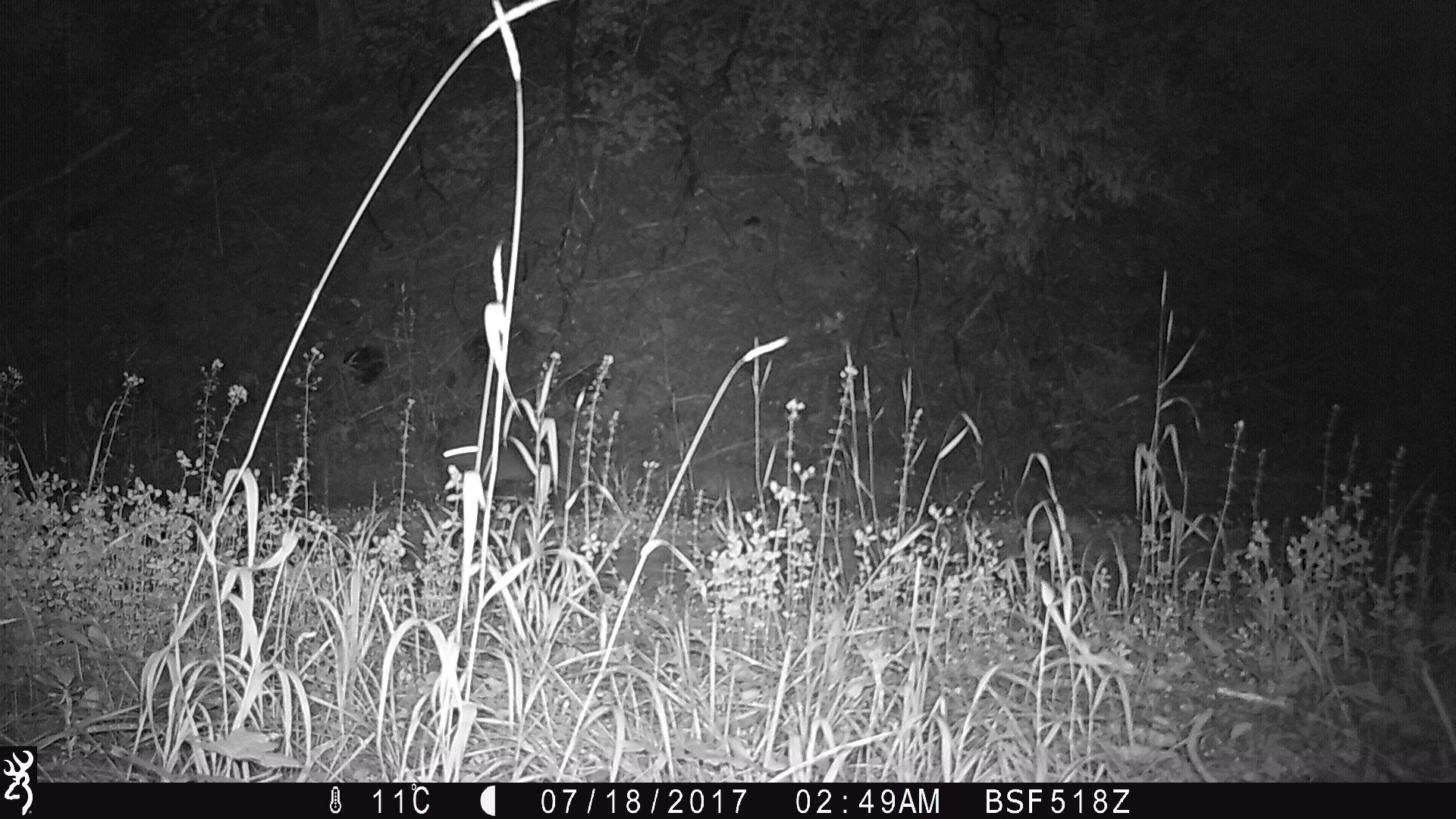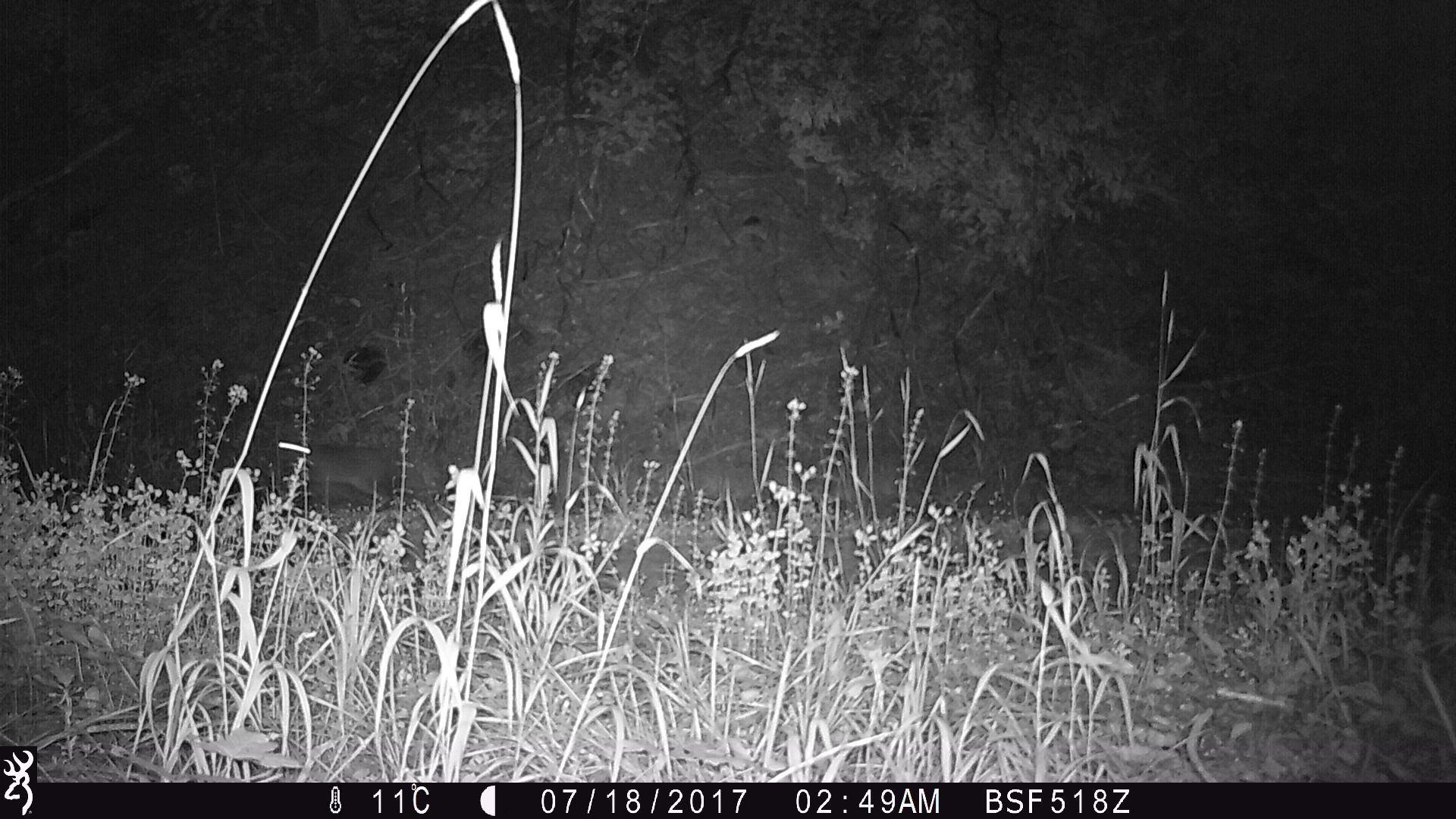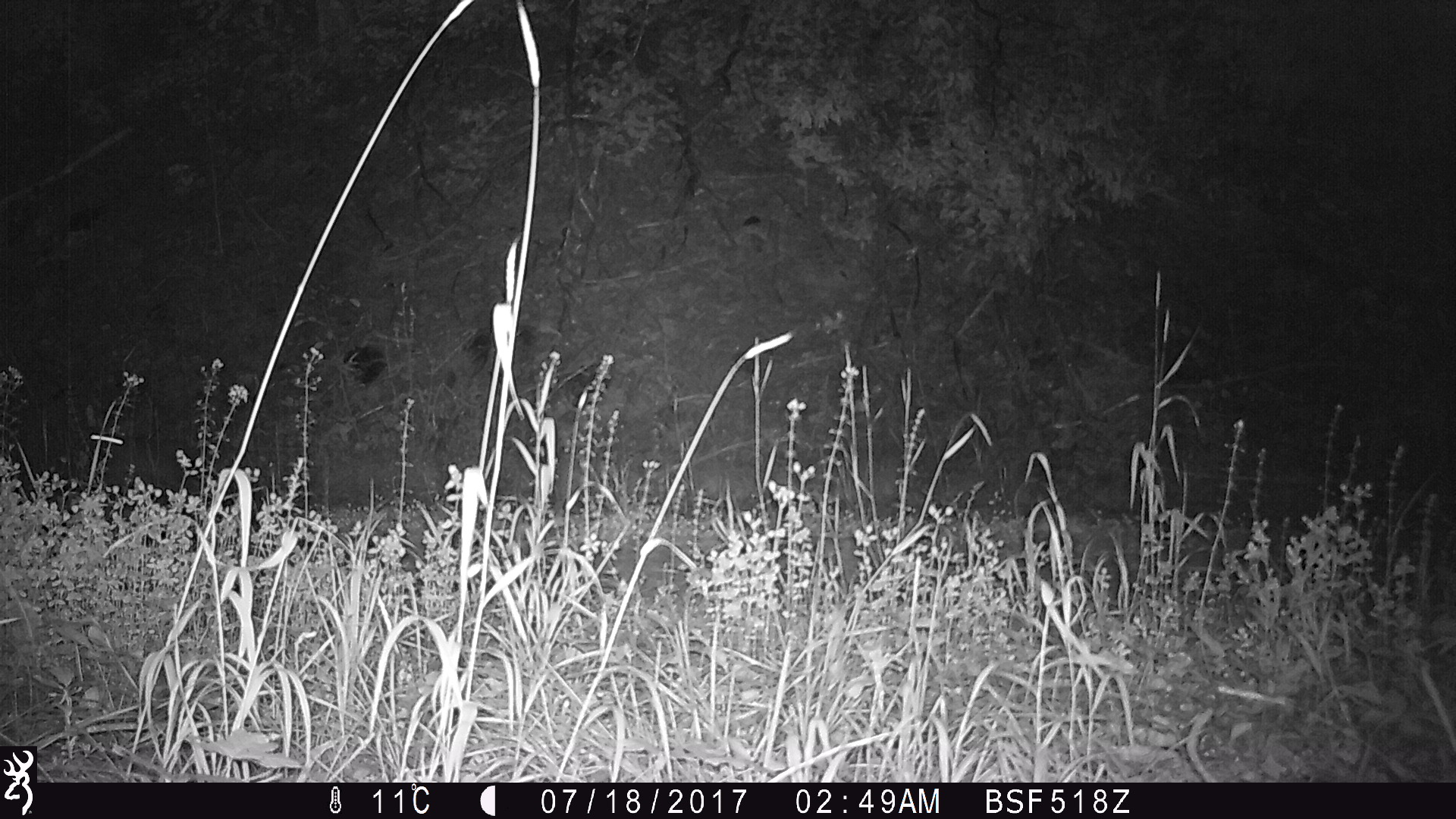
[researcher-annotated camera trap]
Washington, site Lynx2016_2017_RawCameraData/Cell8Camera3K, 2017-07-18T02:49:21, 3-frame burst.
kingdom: Animalia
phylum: Chordata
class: Mammalia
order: Lagomorpha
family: Leporidae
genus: Lepus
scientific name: Lepus americanus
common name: snowshoe hare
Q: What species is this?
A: Lepus americanus (snowshoe hare).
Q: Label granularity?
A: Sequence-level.